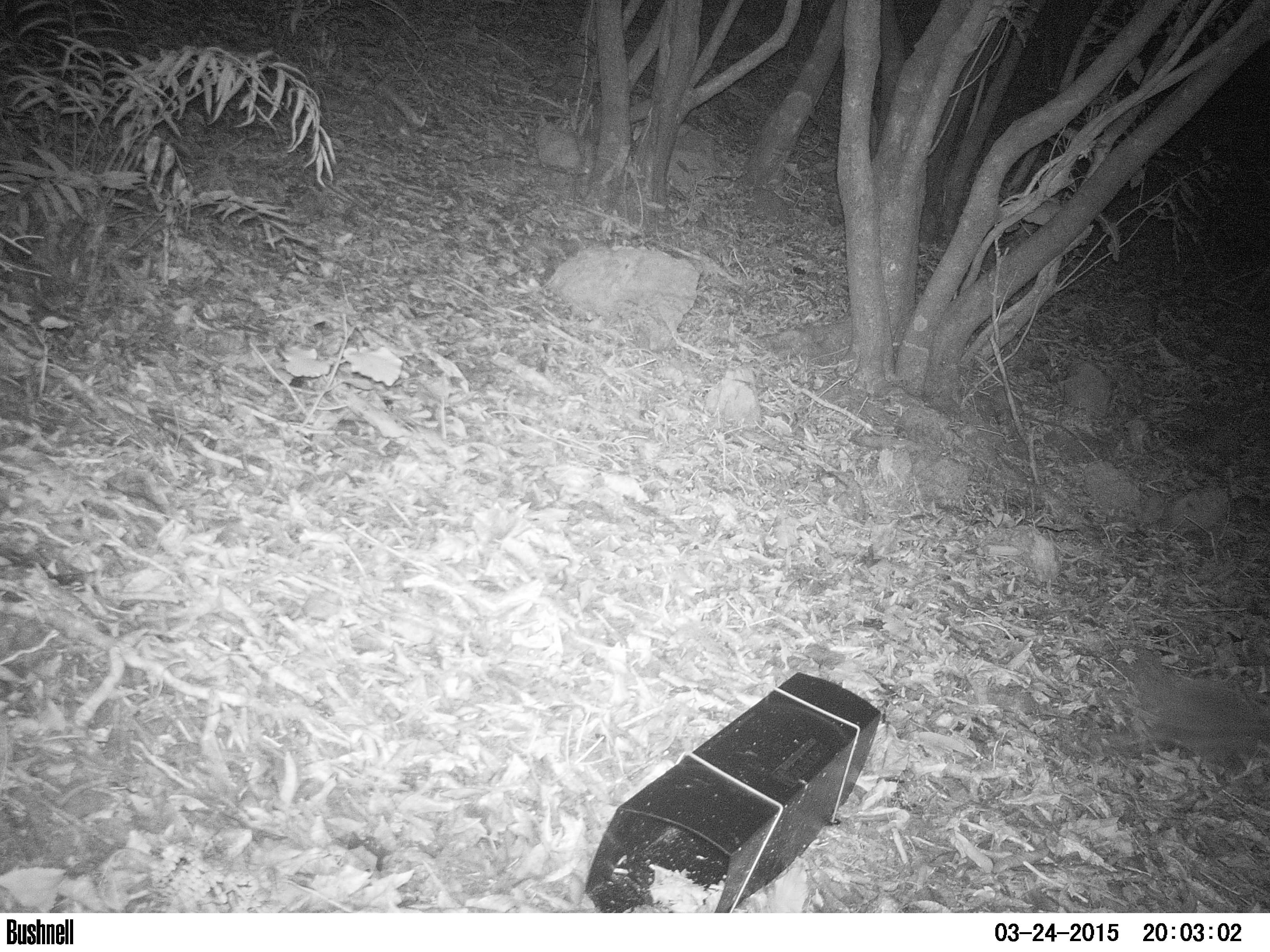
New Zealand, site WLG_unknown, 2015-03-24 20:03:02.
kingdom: Animalia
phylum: Chordata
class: Mammalia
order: Eulipotyphla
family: Erinaceidae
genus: Erinaceus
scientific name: Erinaceus europaeus europaeus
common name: european hedgehog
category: hedgehog